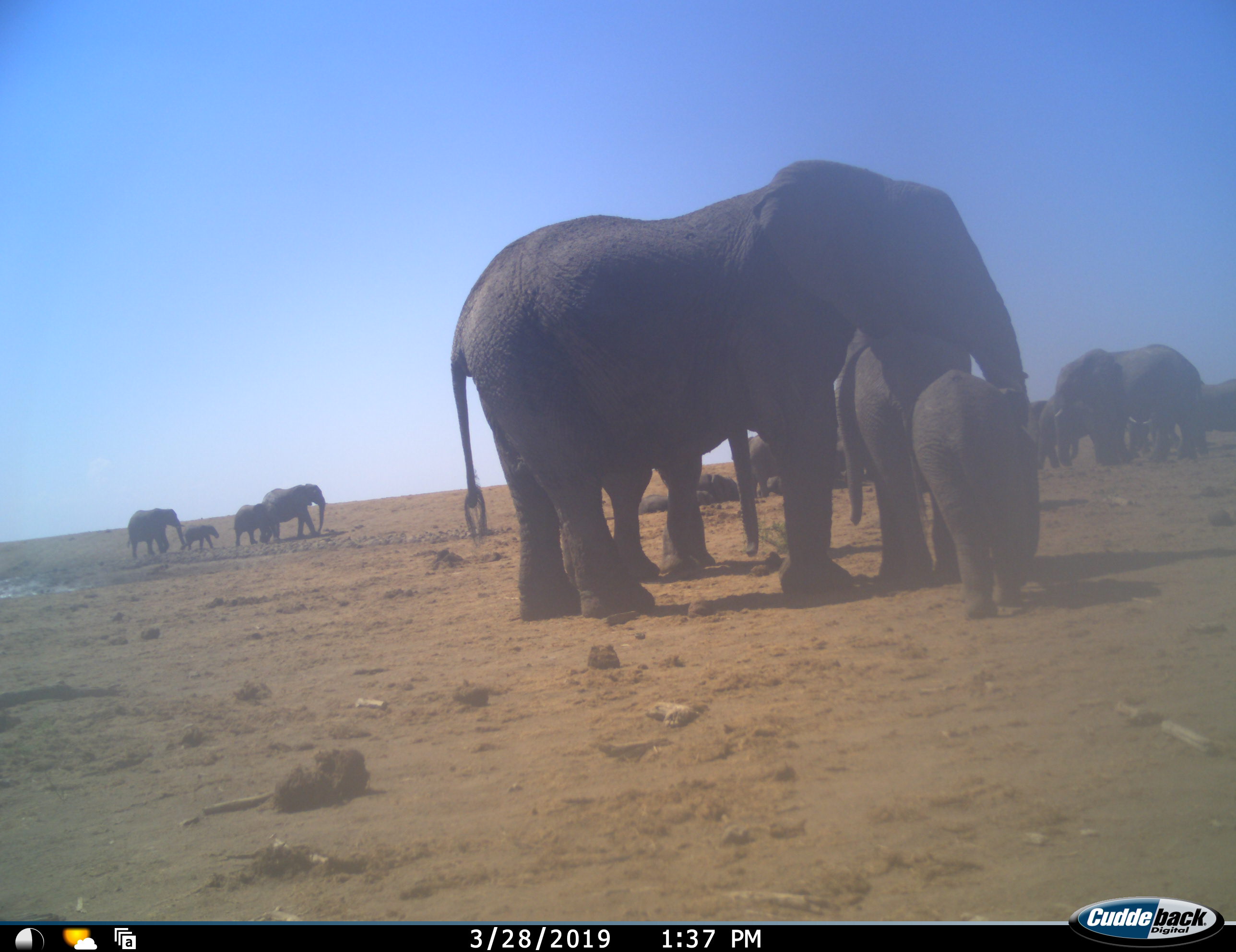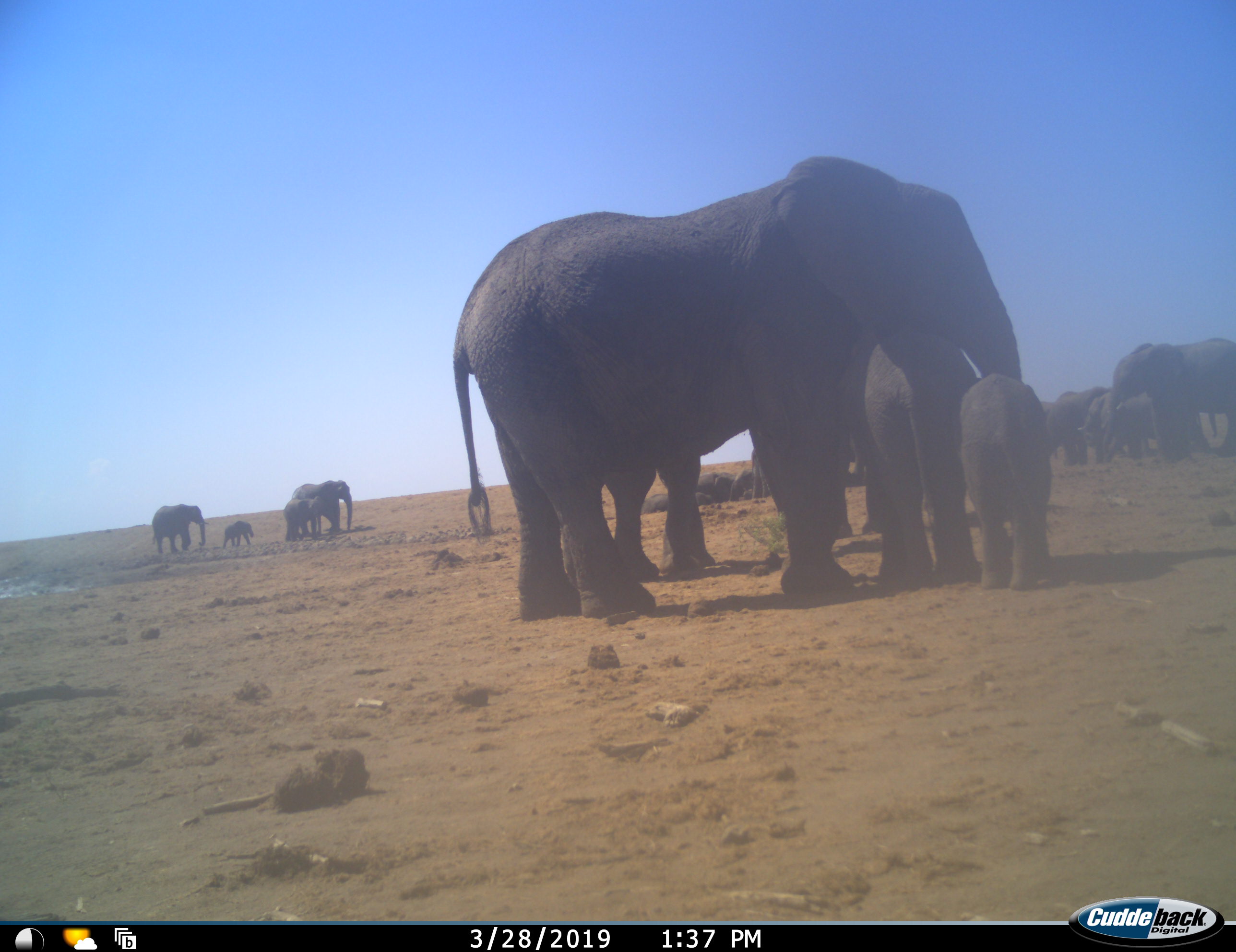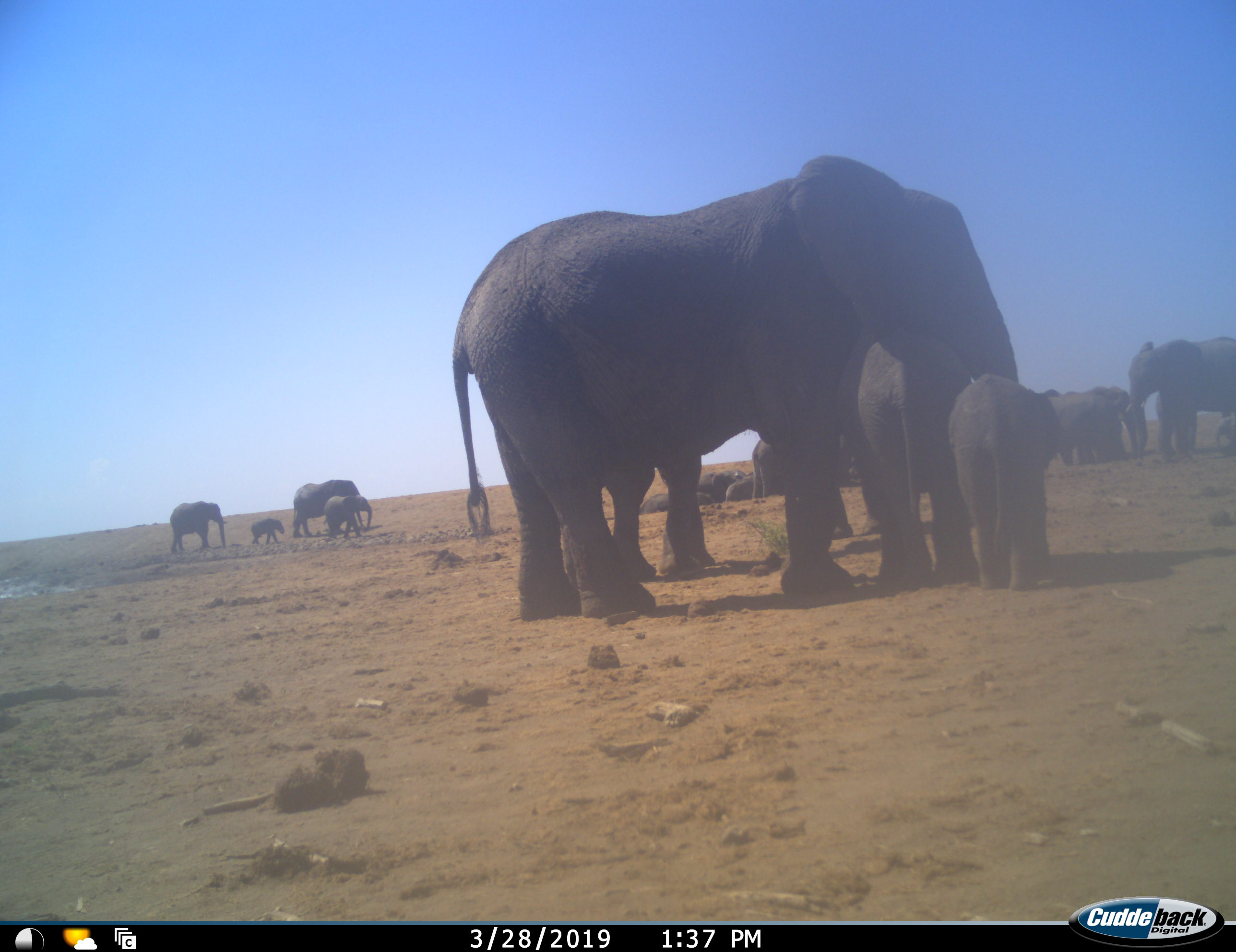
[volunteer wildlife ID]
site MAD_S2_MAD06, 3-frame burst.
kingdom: Animalia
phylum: Chordata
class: Mammalia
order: Proboscidea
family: Elephantidae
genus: Loxodonta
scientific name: Loxodonta africana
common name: african bush elephant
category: elephant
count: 11-50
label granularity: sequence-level